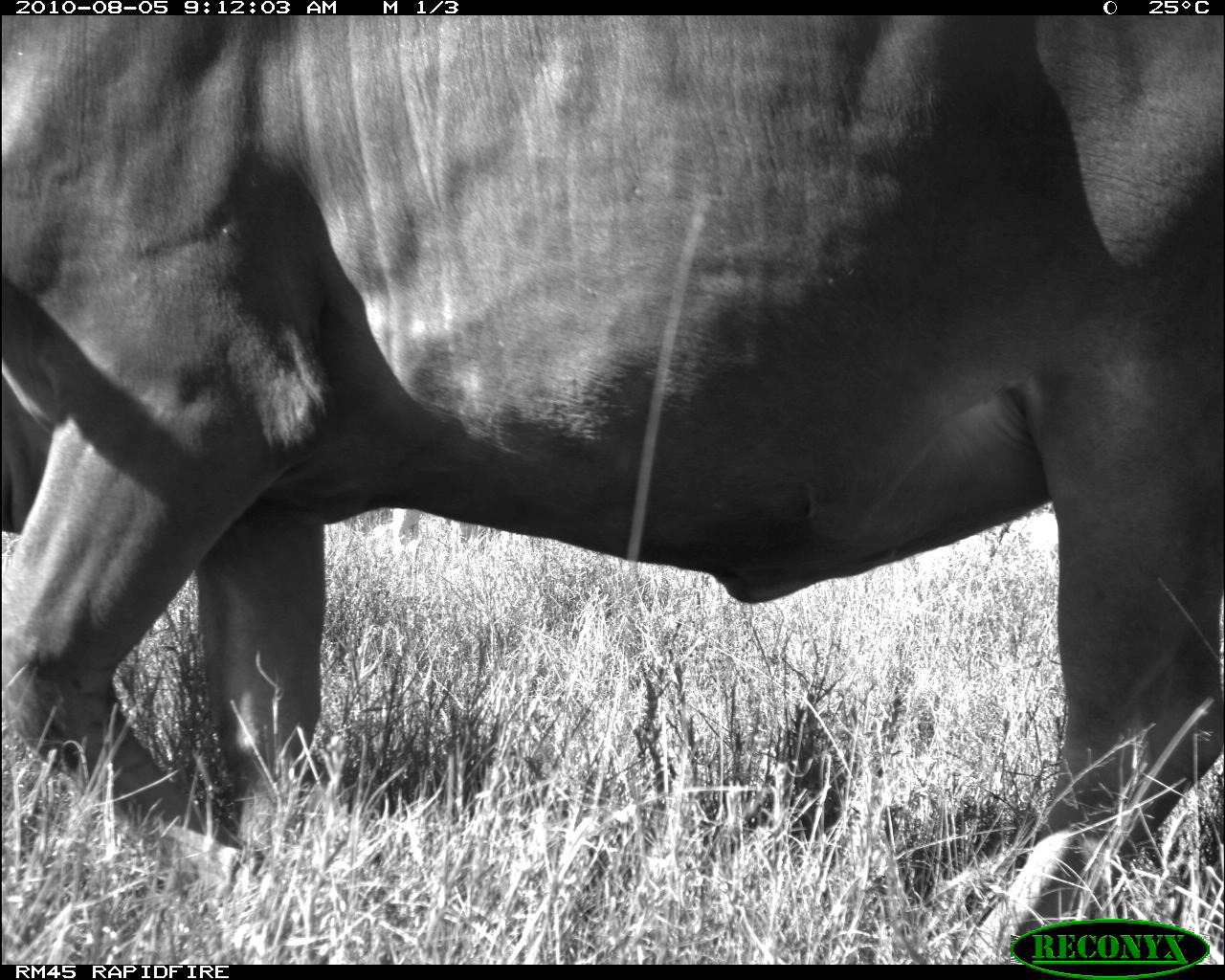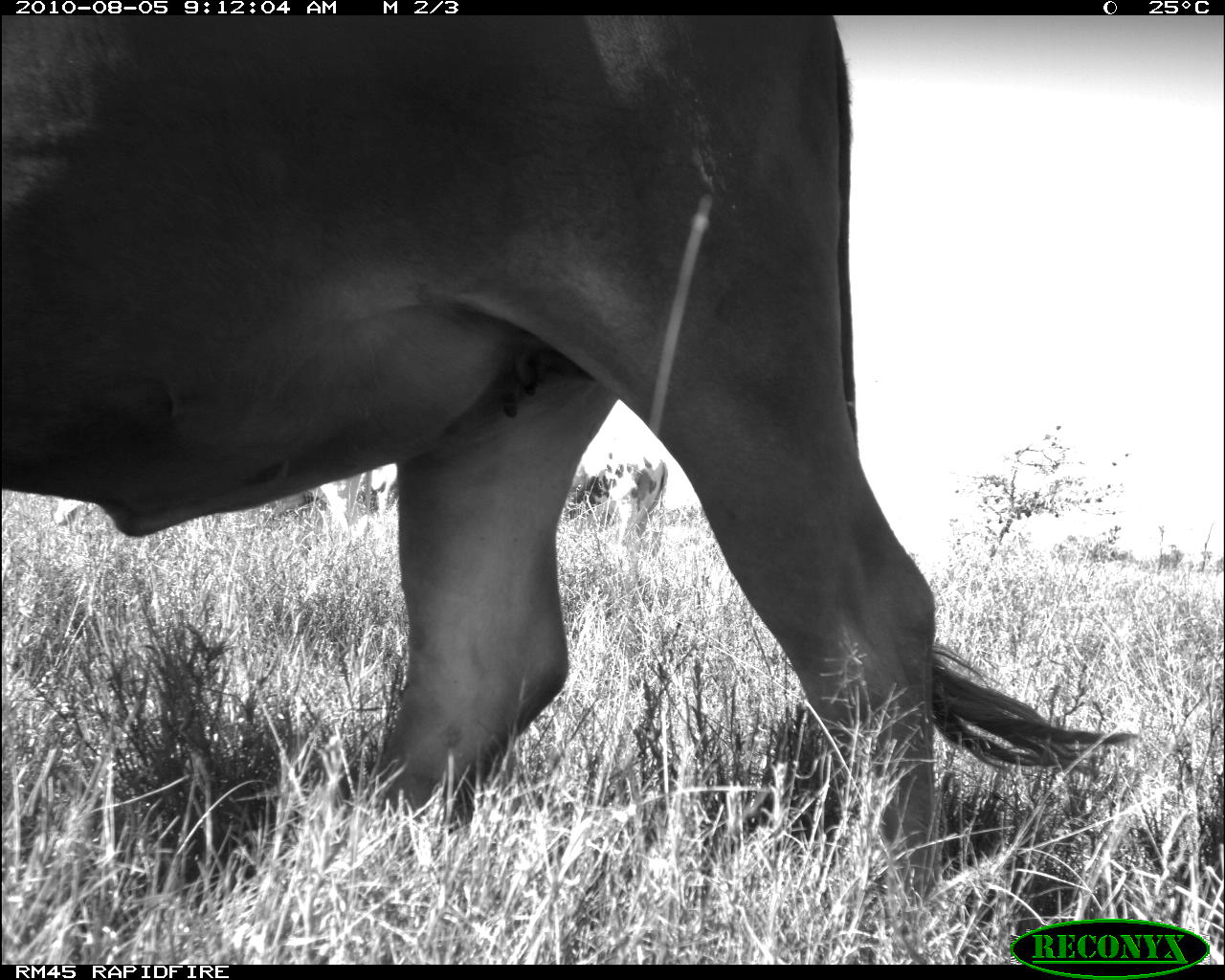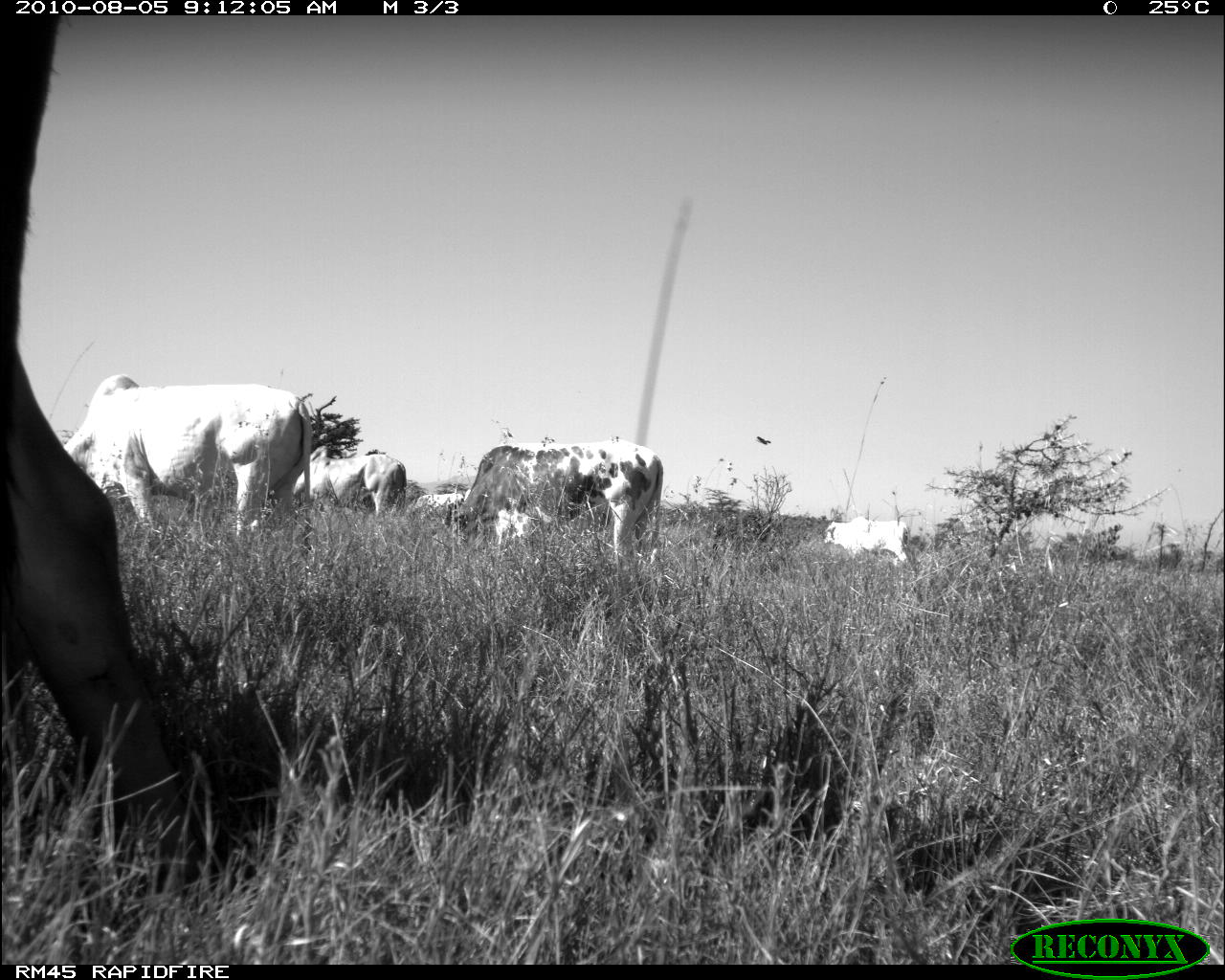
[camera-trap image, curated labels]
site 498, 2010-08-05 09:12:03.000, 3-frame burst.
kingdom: Animalia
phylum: Chordata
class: Mammalia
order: Artiodactyla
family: Bovidae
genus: Tragelaphus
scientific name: Tragelaphus oryx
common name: eland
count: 1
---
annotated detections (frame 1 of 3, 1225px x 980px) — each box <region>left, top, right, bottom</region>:
tragelaphus oryx: <region>0, 16, 1225, 950</region>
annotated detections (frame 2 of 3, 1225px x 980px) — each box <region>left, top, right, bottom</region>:
tragelaphus oryx: <region>1, 13, 1128, 878</region>; <region>562, 451, 670, 555</region>; <region>266, 460, 397, 527</region>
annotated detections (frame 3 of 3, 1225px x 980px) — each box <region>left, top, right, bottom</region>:
tragelaphus oryx: <region>1, 17, 238, 875</region>; <region>63, 375, 311, 536</region>; <region>446, 444, 663, 568</region>; <region>292, 444, 406, 516</region>; <region>822, 515, 910, 560</region>; <region>409, 493, 463, 522</region>